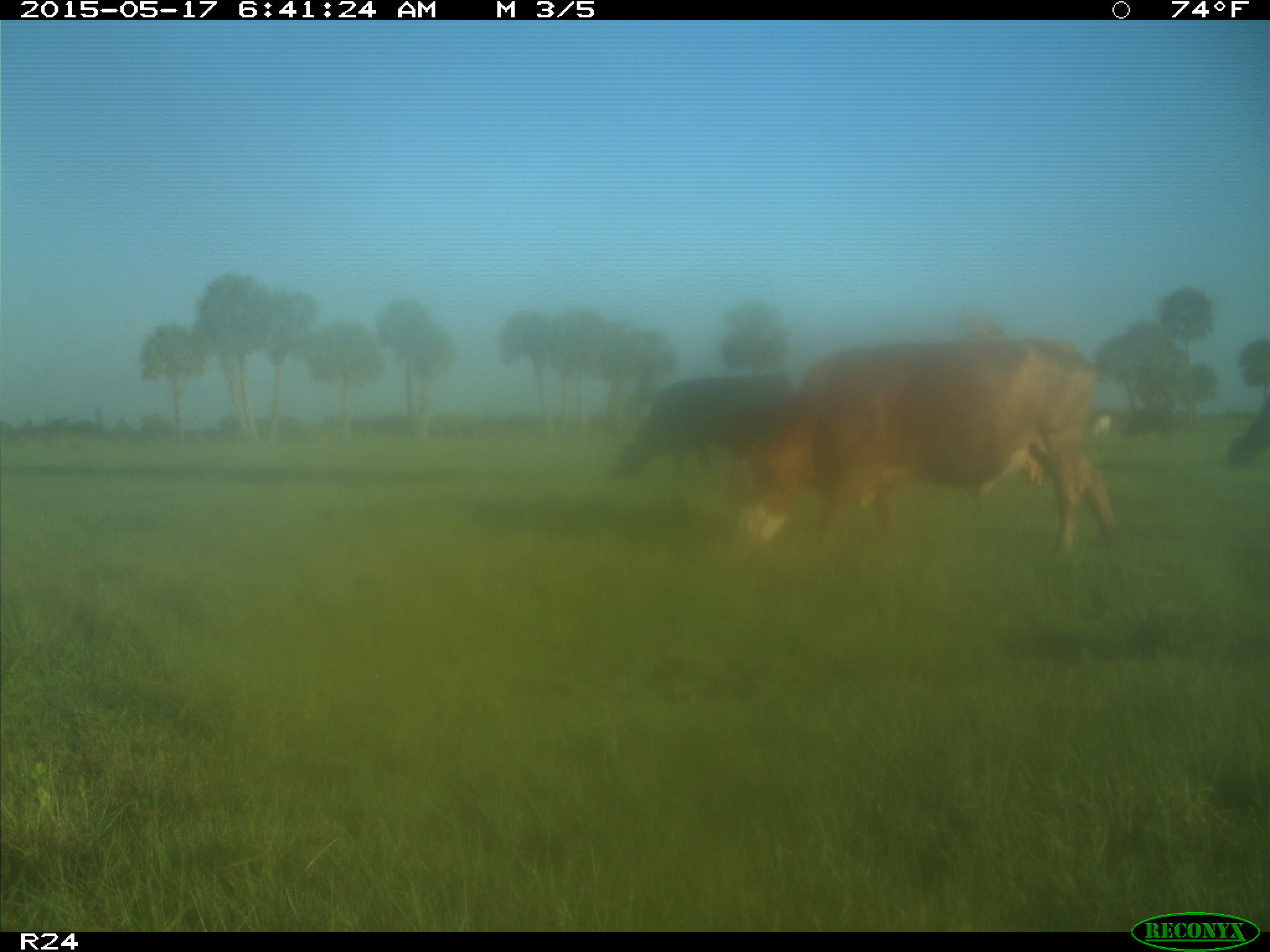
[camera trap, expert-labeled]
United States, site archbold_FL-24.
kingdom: Animalia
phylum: Chordata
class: Mammalia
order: Artiodactyla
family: Bovidae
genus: Bos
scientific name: Bos taurus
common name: domestic cow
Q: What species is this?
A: Bos taurus (domestic cow).